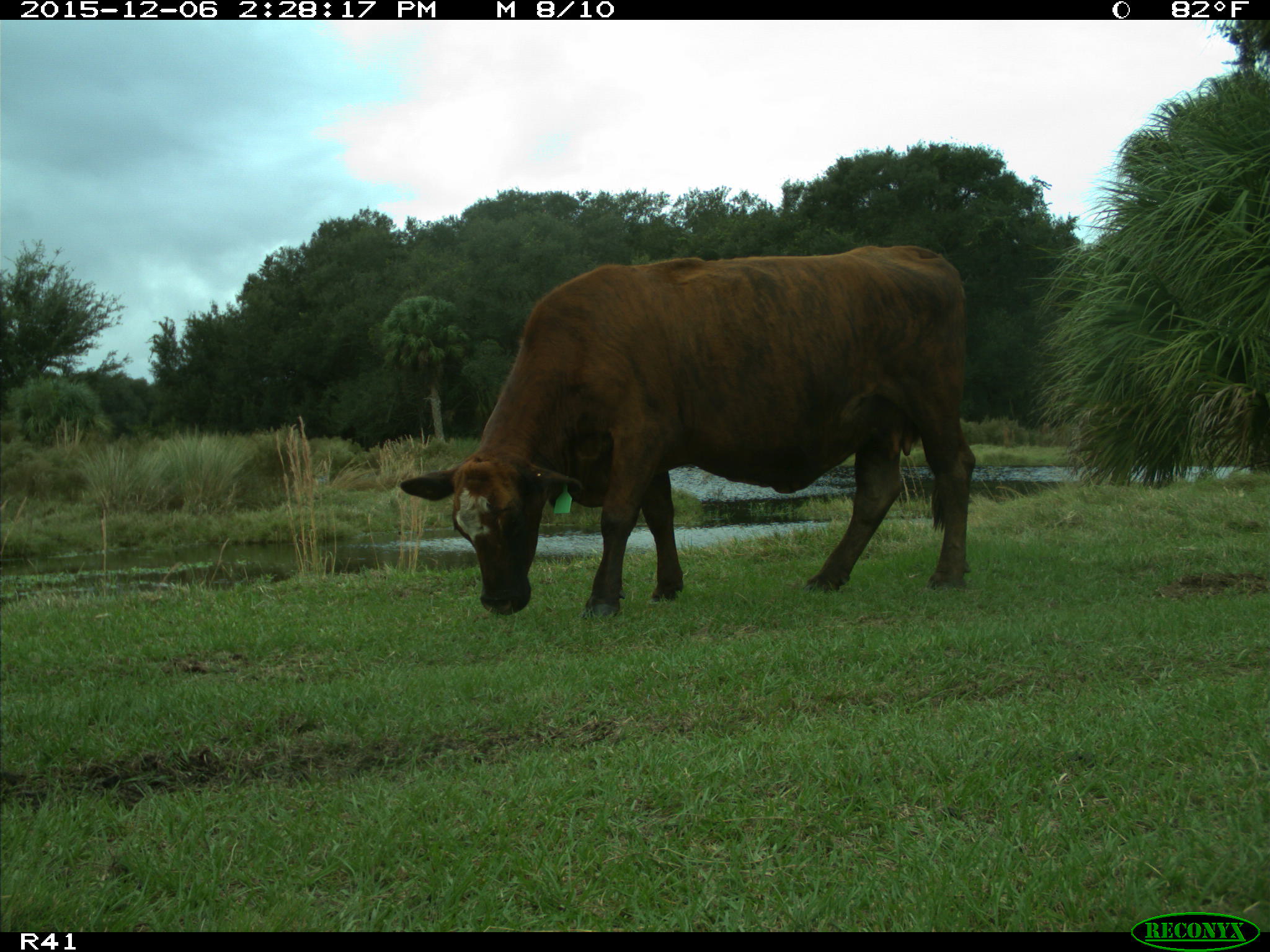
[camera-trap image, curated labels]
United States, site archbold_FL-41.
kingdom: Animalia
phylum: Chordata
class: Mammalia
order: Artiodactyla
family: Bovidae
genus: Bos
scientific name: Bos taurus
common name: domestic cow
Bos taurus (domestic cow).